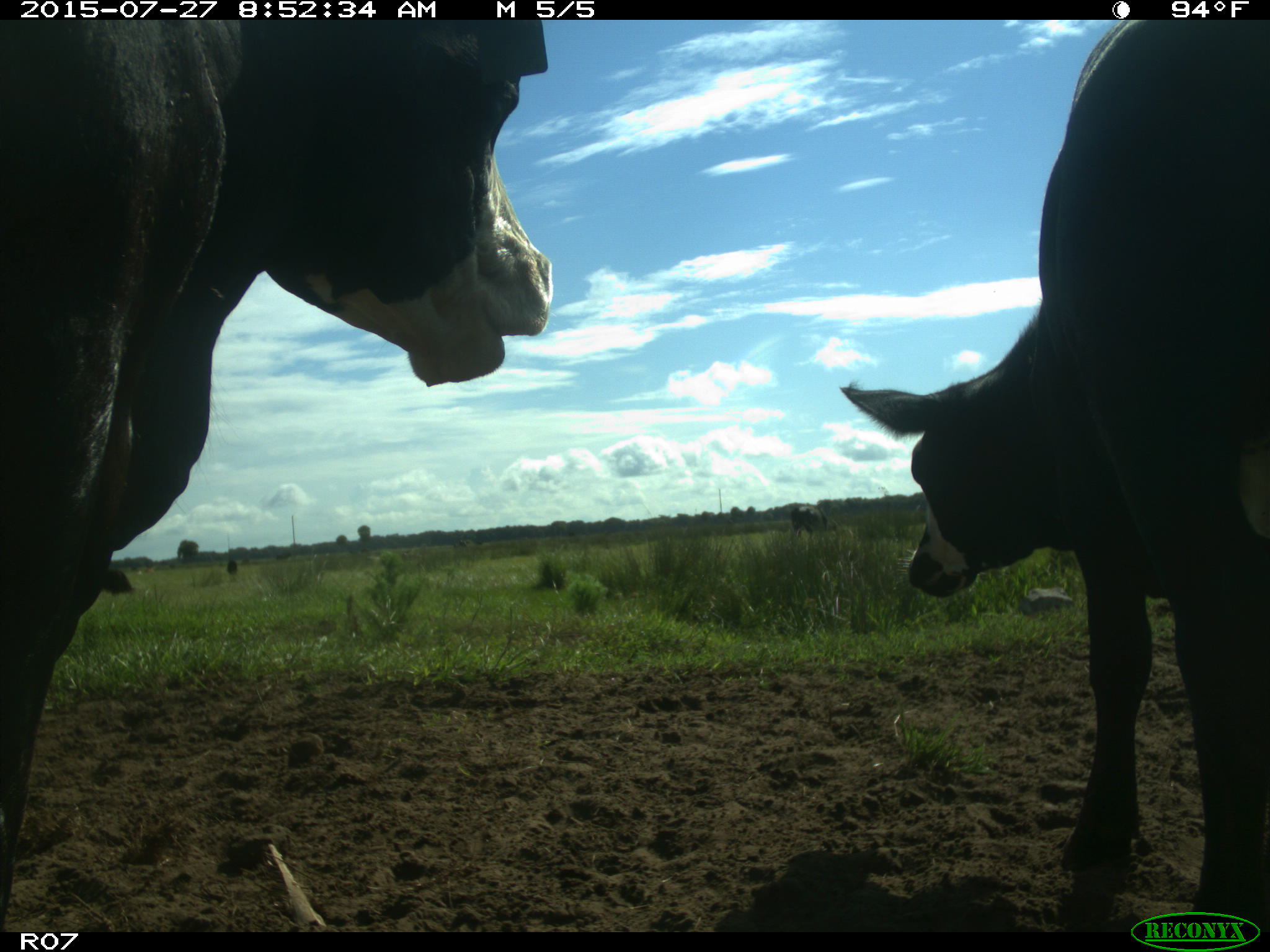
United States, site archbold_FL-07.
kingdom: Animalia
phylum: Chordata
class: Mammalia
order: Artiodactyla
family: Bovidae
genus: Bos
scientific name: Bos taurus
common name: domestic cow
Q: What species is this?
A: Bos taurus (domestic cow).